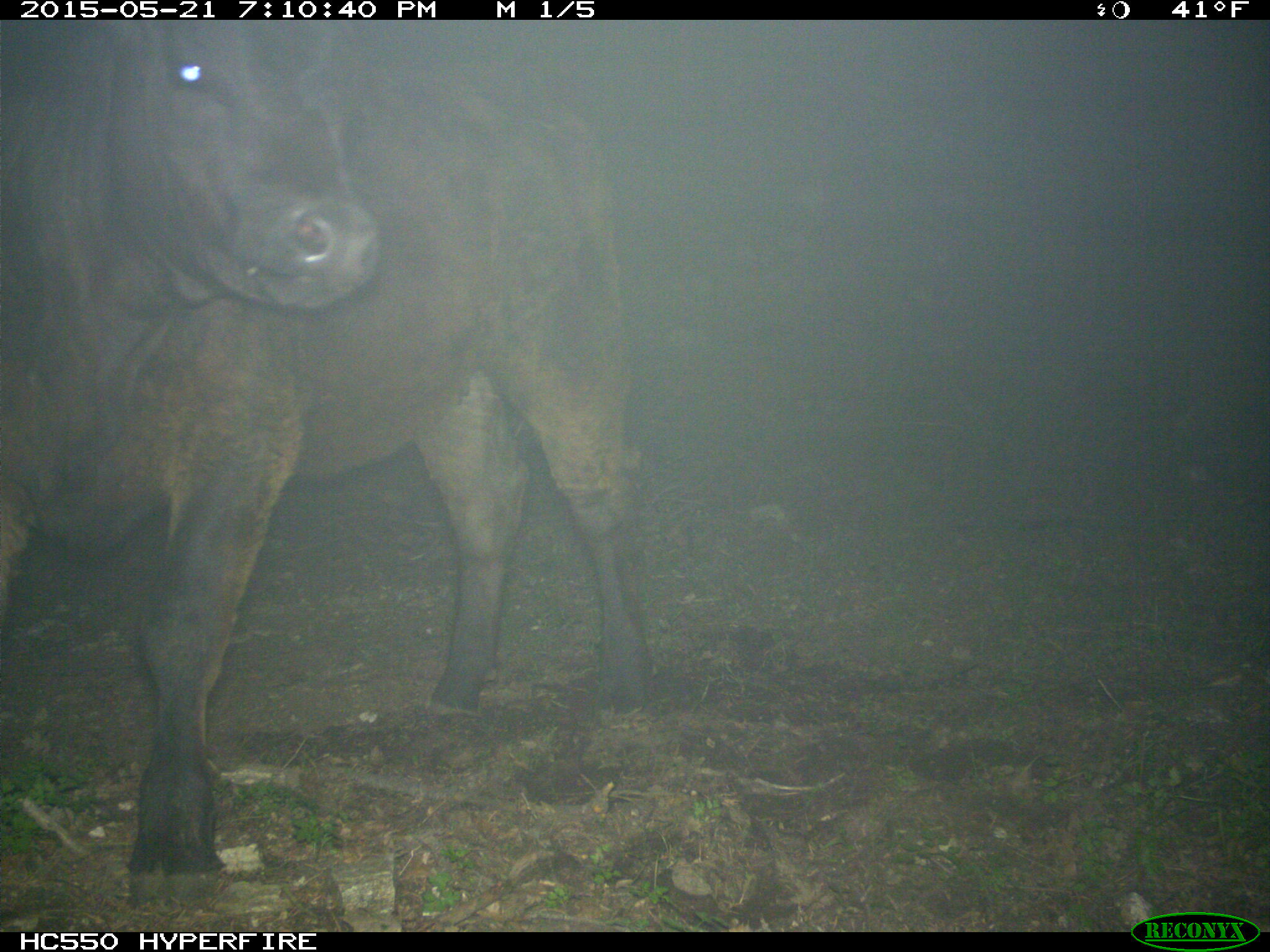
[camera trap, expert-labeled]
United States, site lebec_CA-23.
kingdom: Animalia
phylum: Chordata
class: Mammalia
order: Artiodactyla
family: Bovidae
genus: Bos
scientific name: Bos taurus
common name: domestic cow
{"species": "Bos taurus (domestic cow)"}